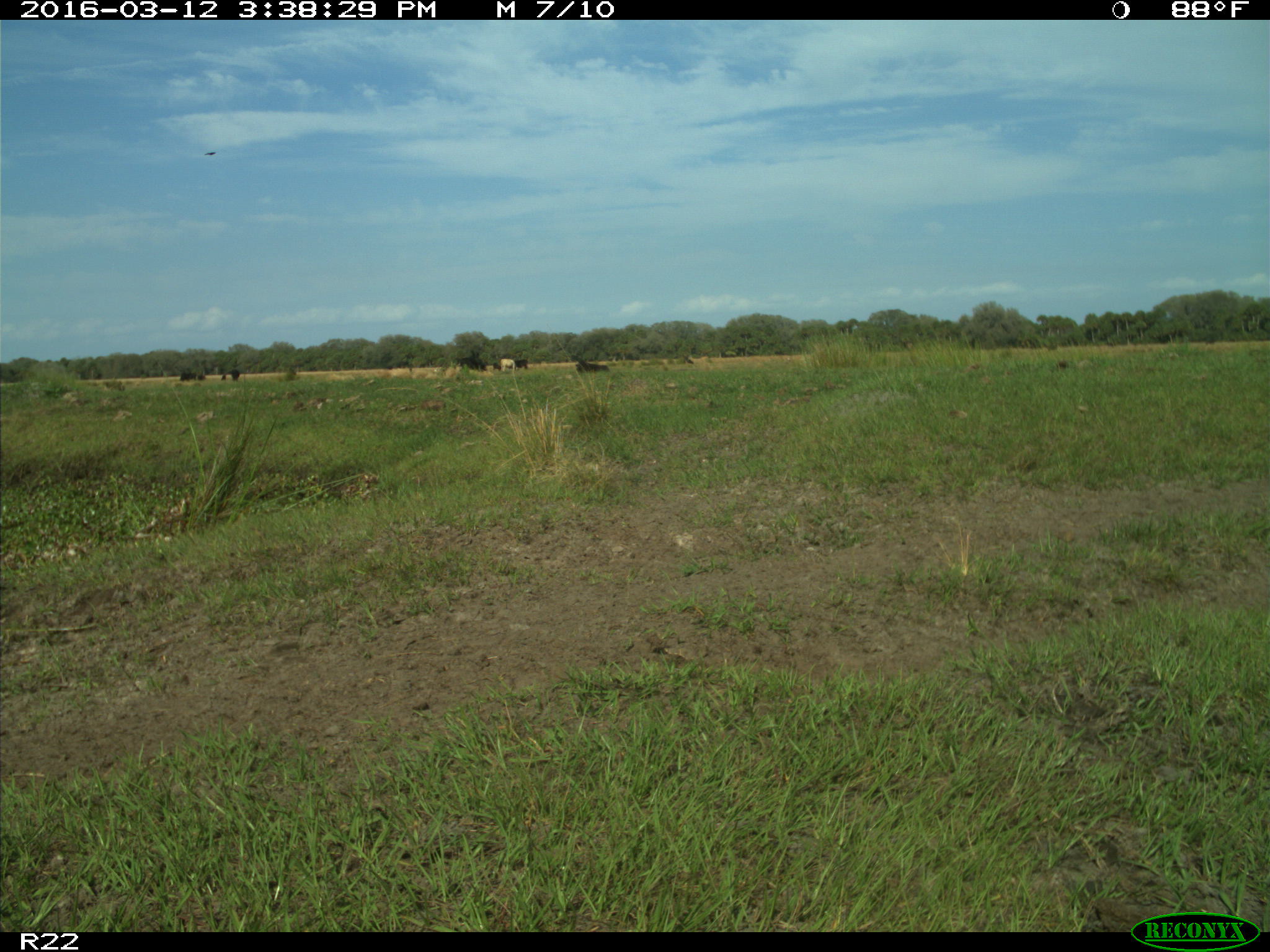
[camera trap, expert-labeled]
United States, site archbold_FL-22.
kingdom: Animalia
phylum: Chordata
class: Mammalia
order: Artiodactyla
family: Bovidae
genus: Bos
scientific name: Bos taurus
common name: domestic cow